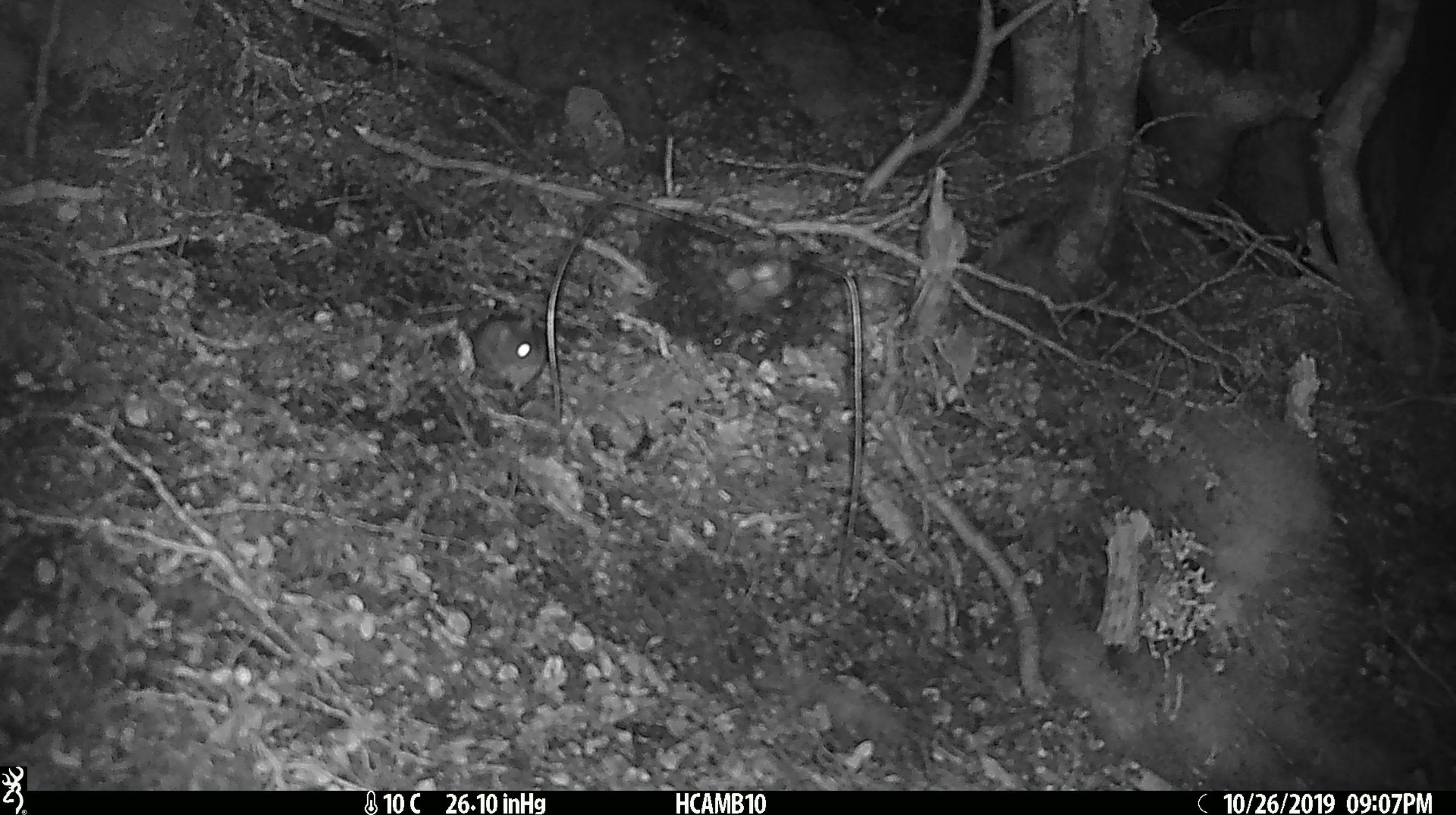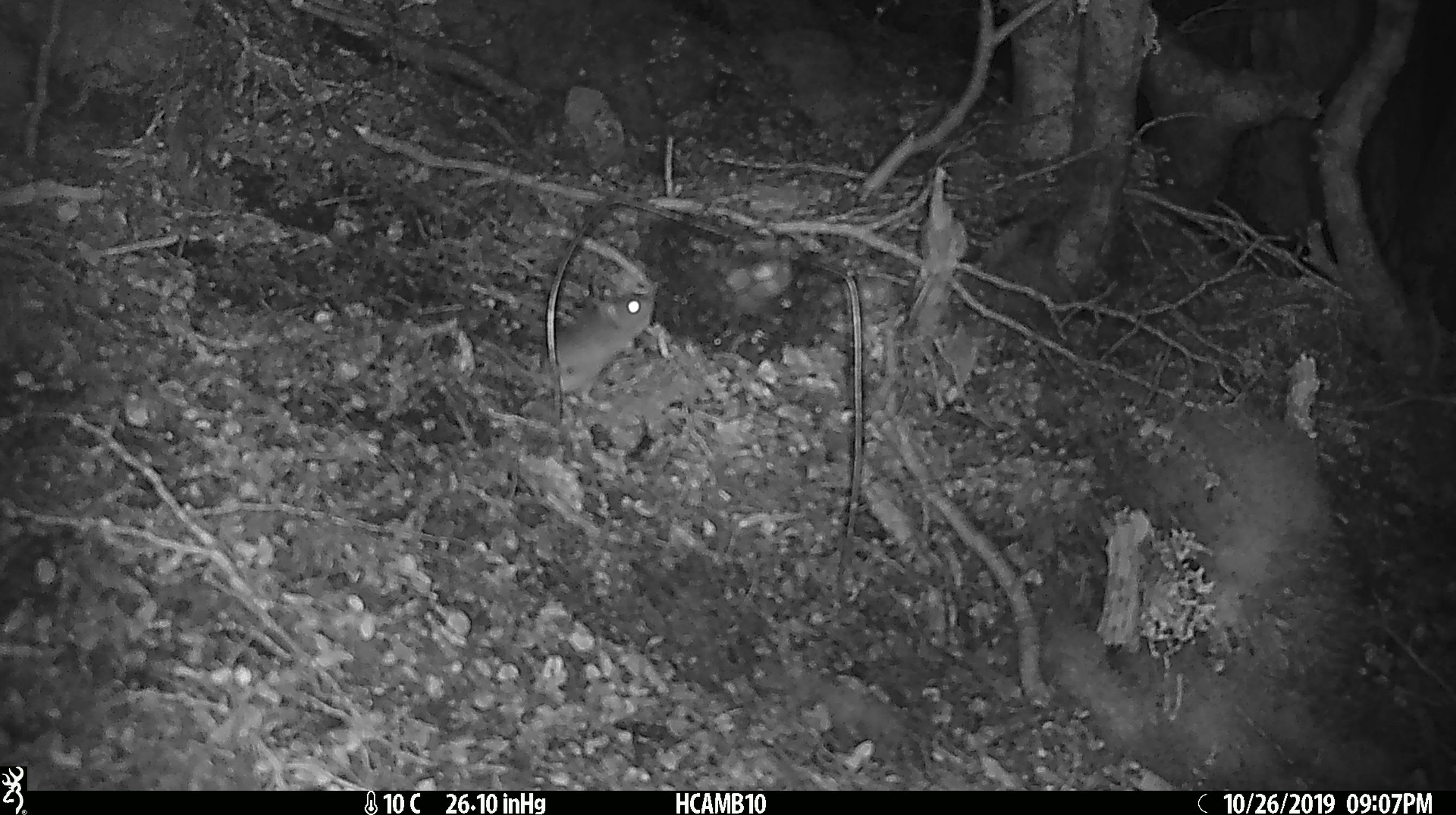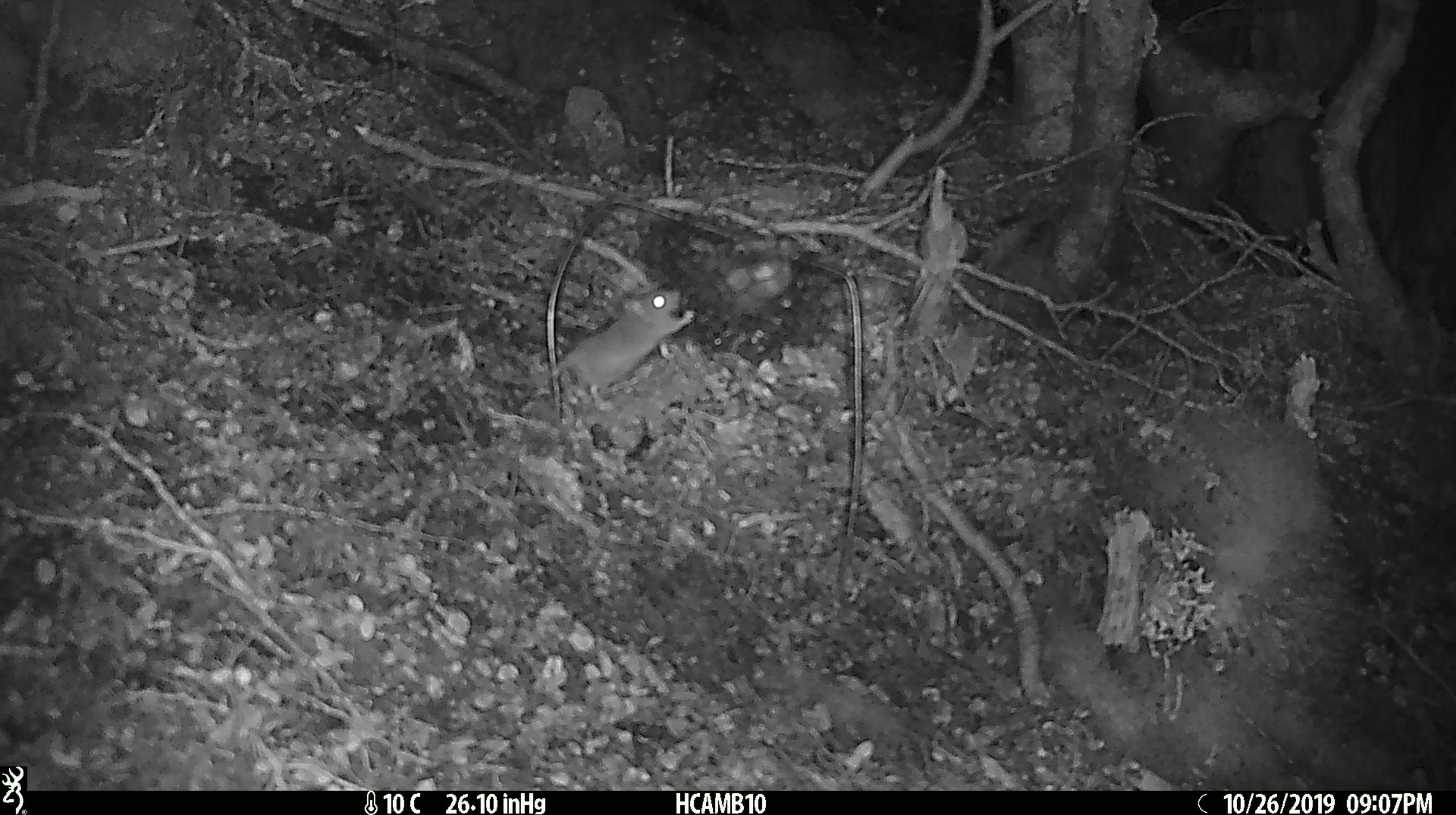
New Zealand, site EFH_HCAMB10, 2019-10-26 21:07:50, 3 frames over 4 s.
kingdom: Animalia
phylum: Chordata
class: Mammalia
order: Rodentia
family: Muridae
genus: Mus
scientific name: Mus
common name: mouse